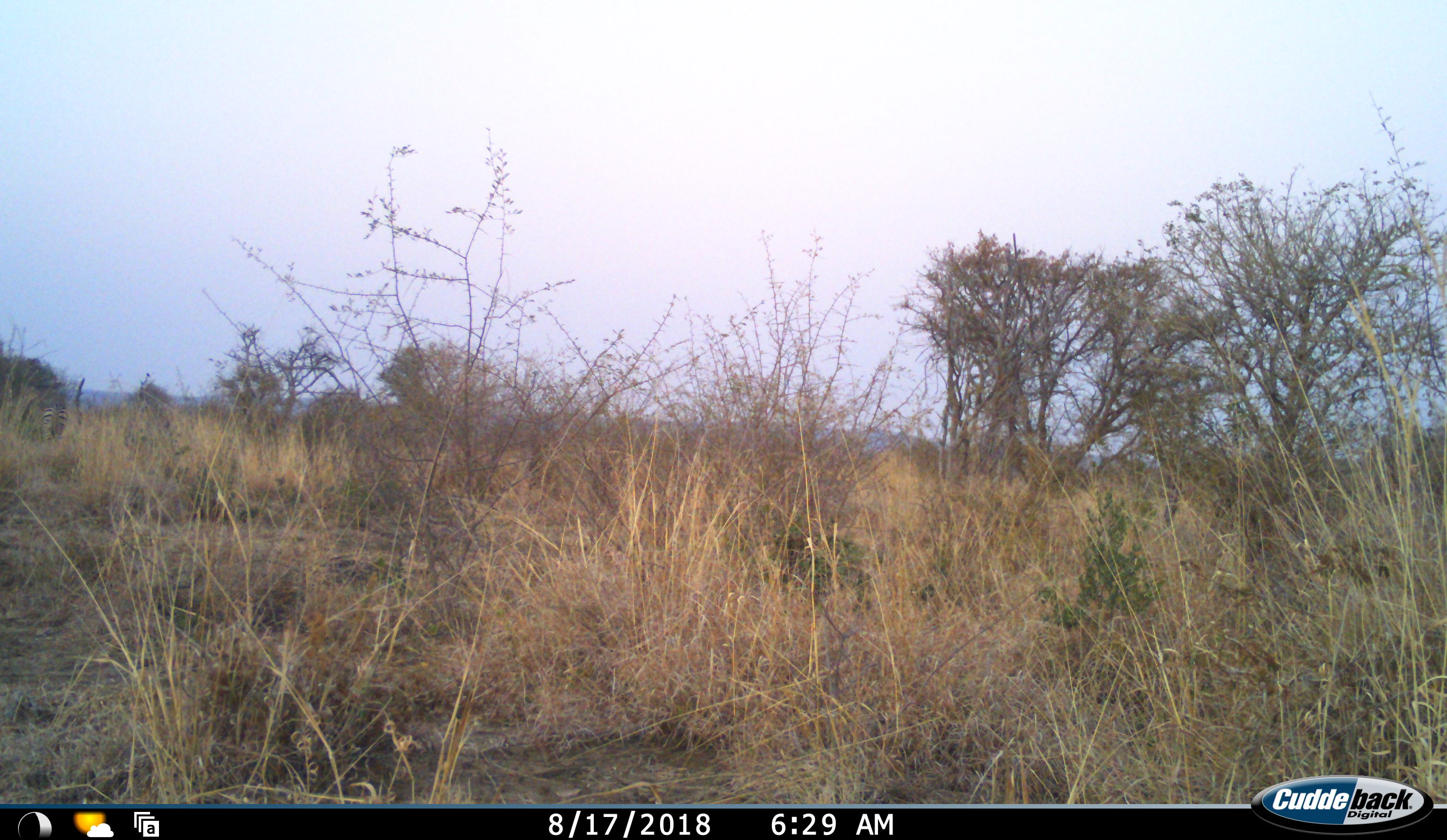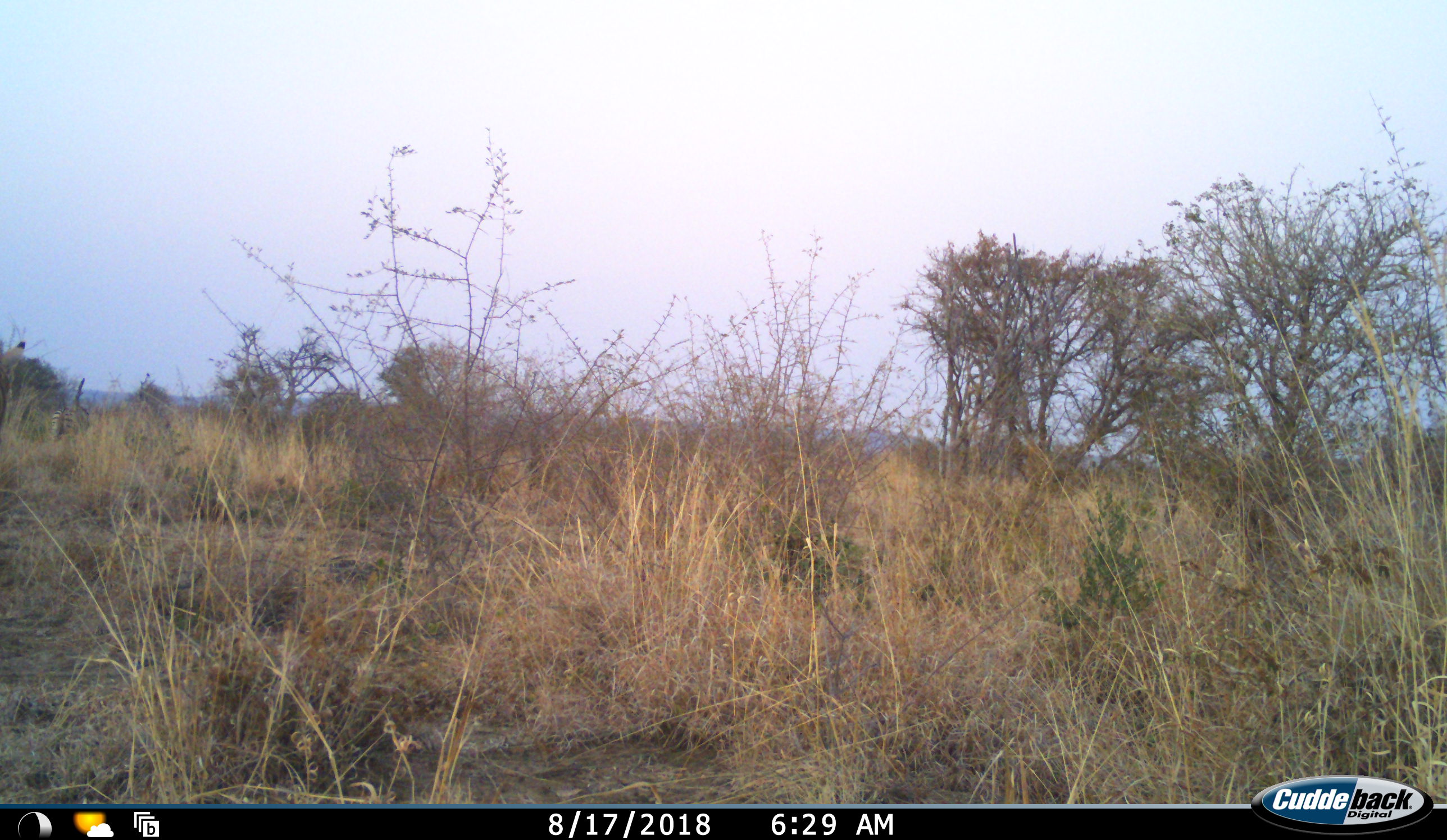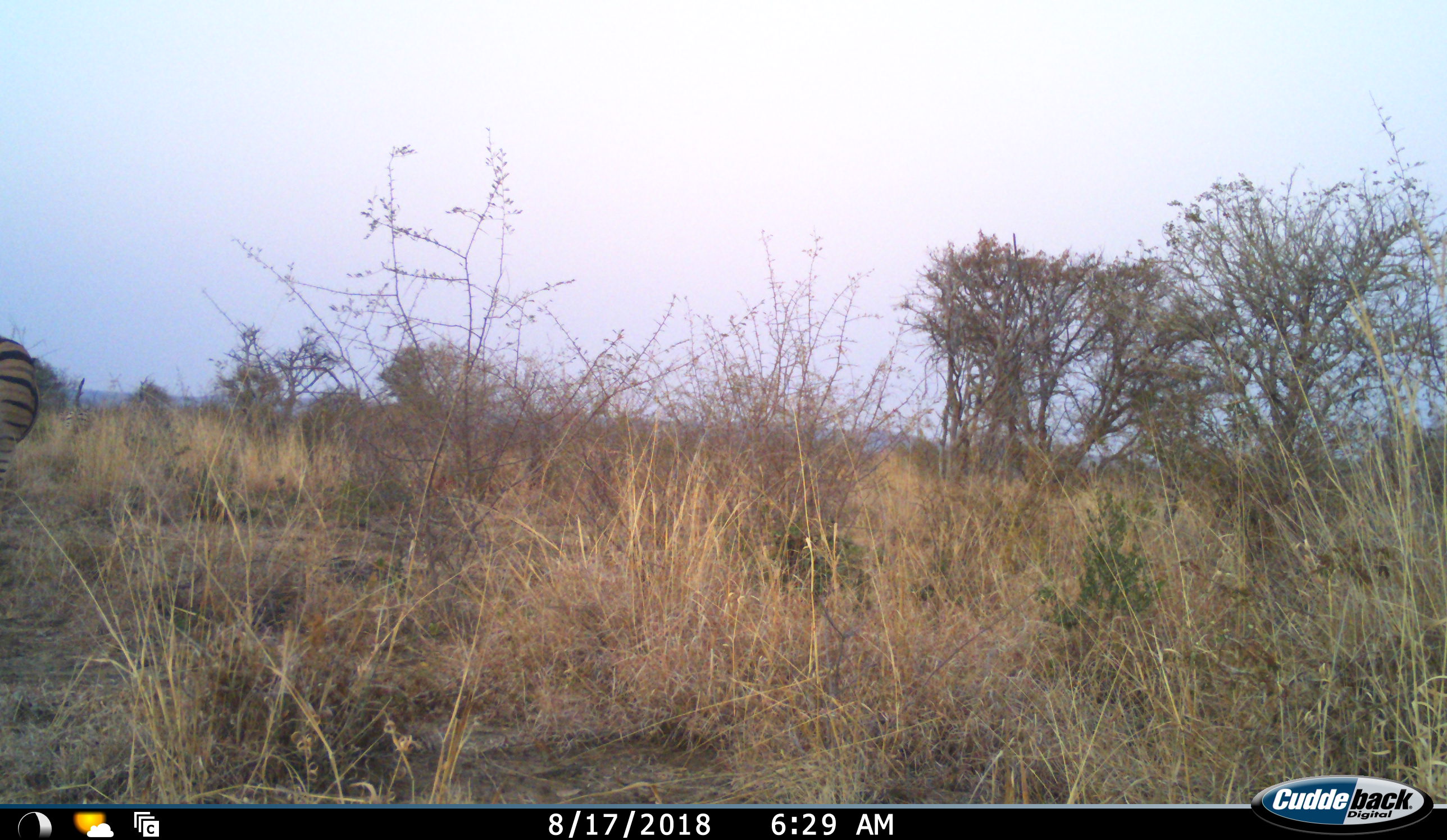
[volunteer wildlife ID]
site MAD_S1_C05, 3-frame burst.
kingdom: Animalia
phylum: Chordata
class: Mammalia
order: Perissodactyla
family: Equidae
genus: Equus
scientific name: Equus quagga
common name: plains zebra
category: zebraplains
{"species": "zebraplains (plains zebra) (Equus quagga)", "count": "2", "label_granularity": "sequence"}